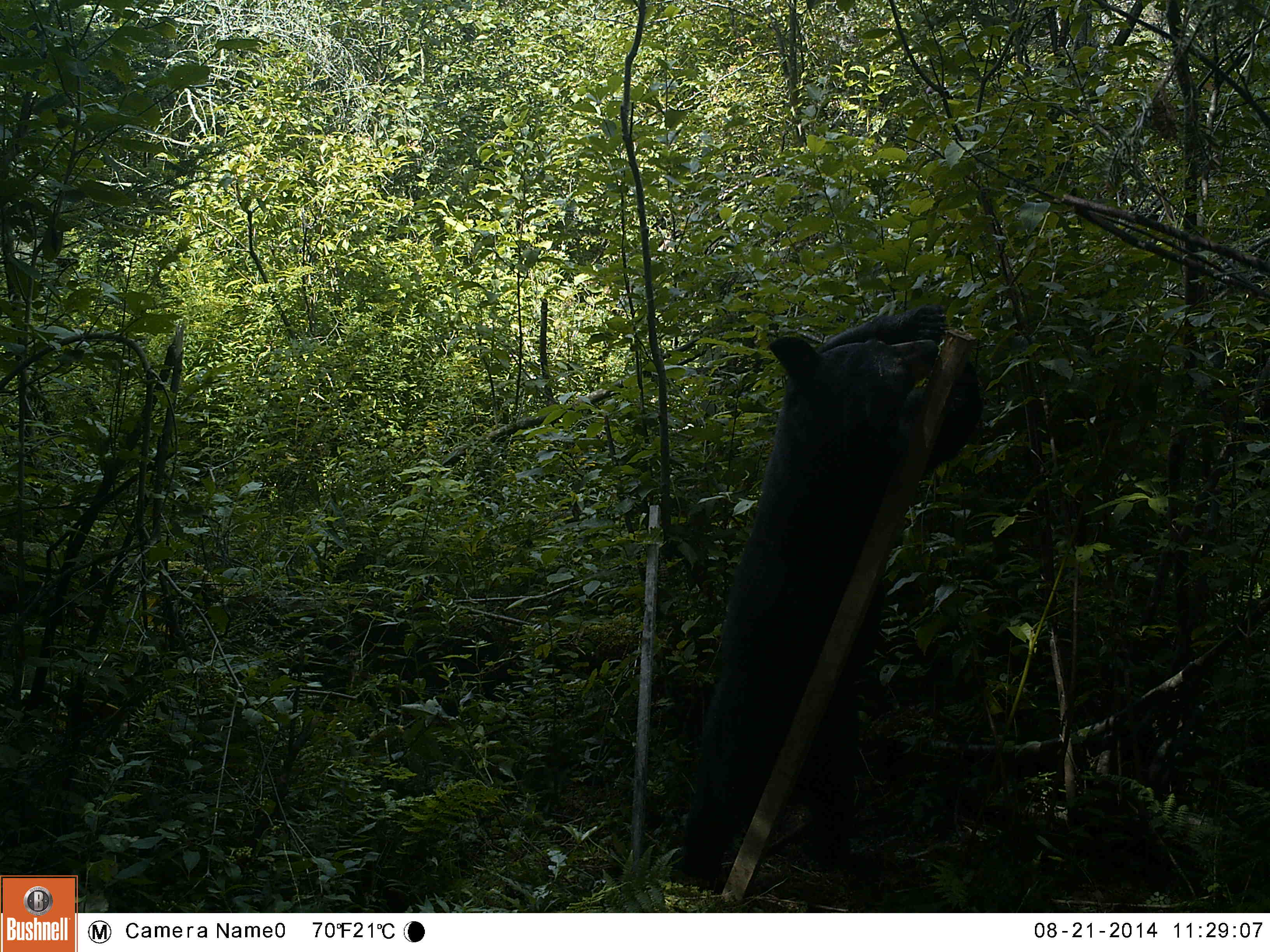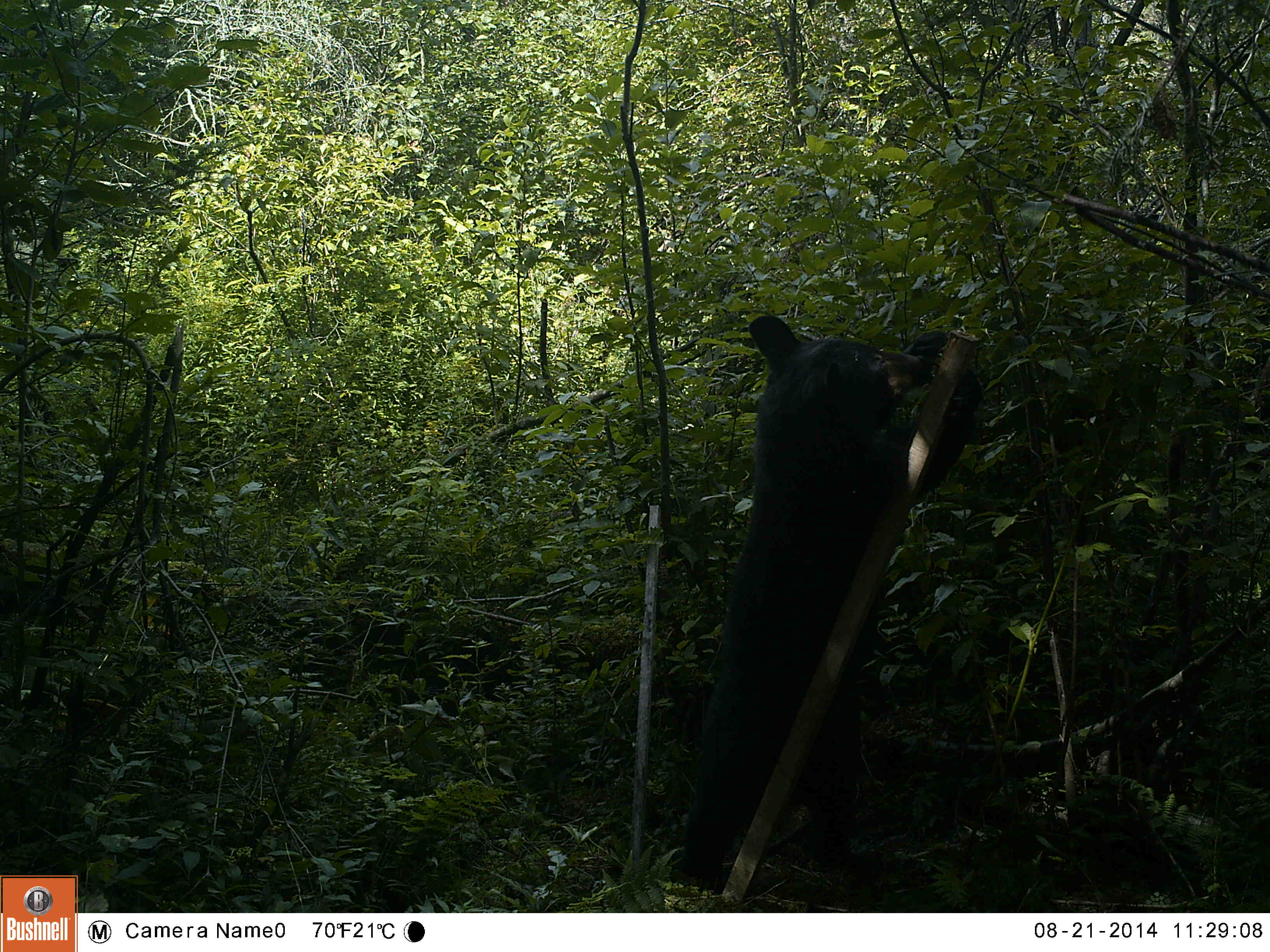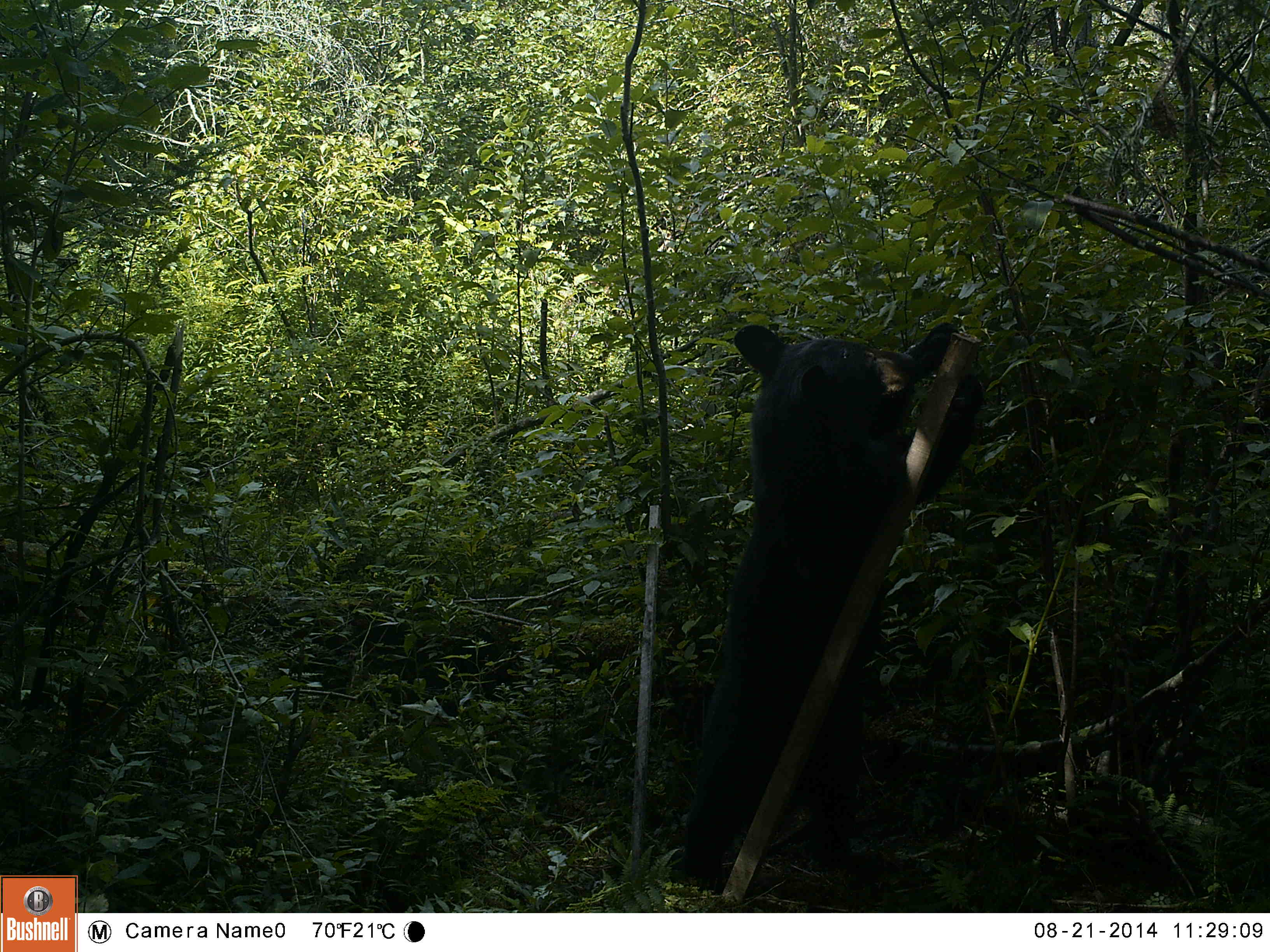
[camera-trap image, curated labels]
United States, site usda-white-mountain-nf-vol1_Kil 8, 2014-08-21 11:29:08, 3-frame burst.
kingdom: Animalia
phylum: Chordata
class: Mammalia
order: Carnivora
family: Ursidae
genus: Ursus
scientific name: Ursus americanus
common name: black bear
Black bear (Ursus americanus).